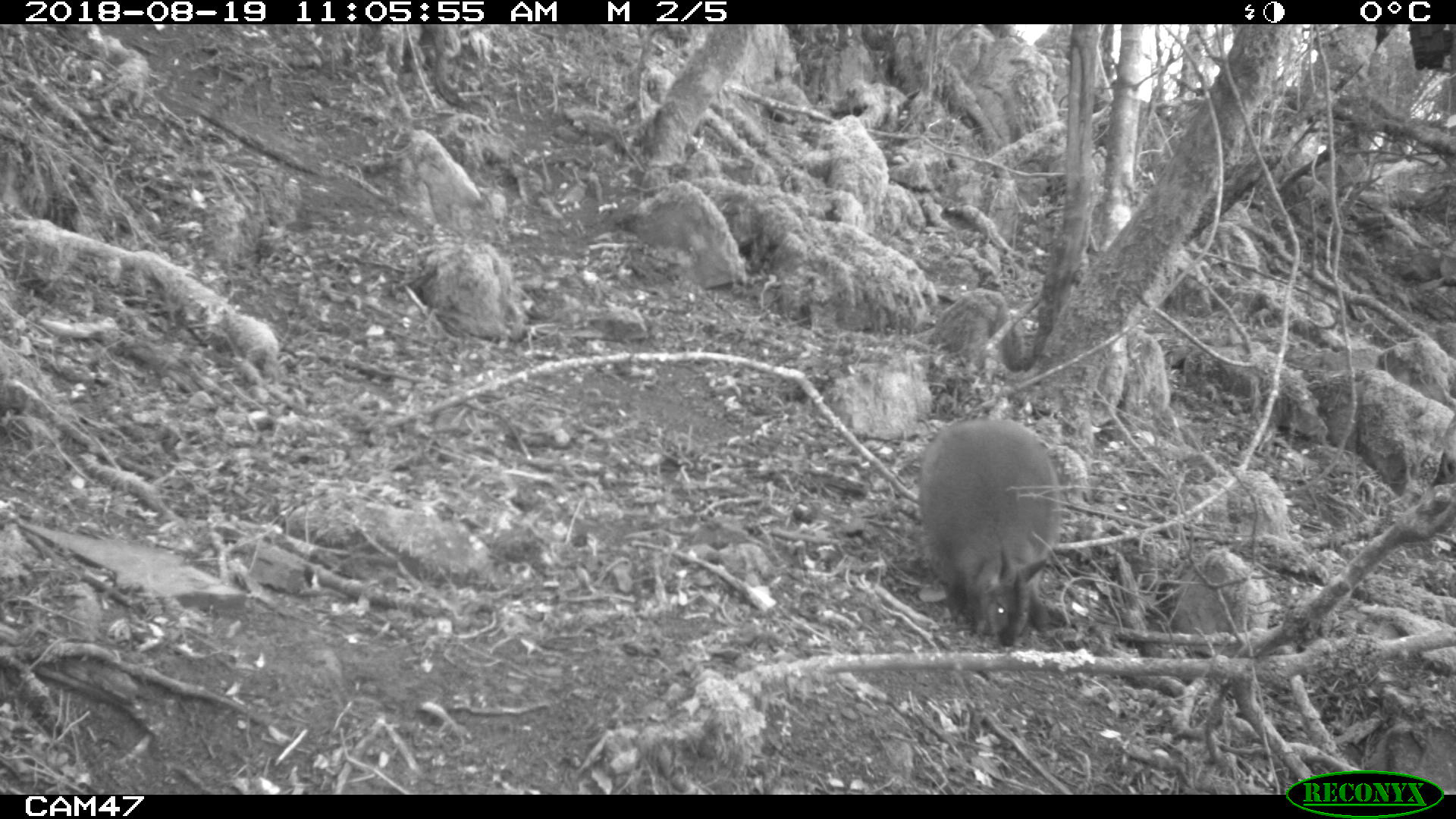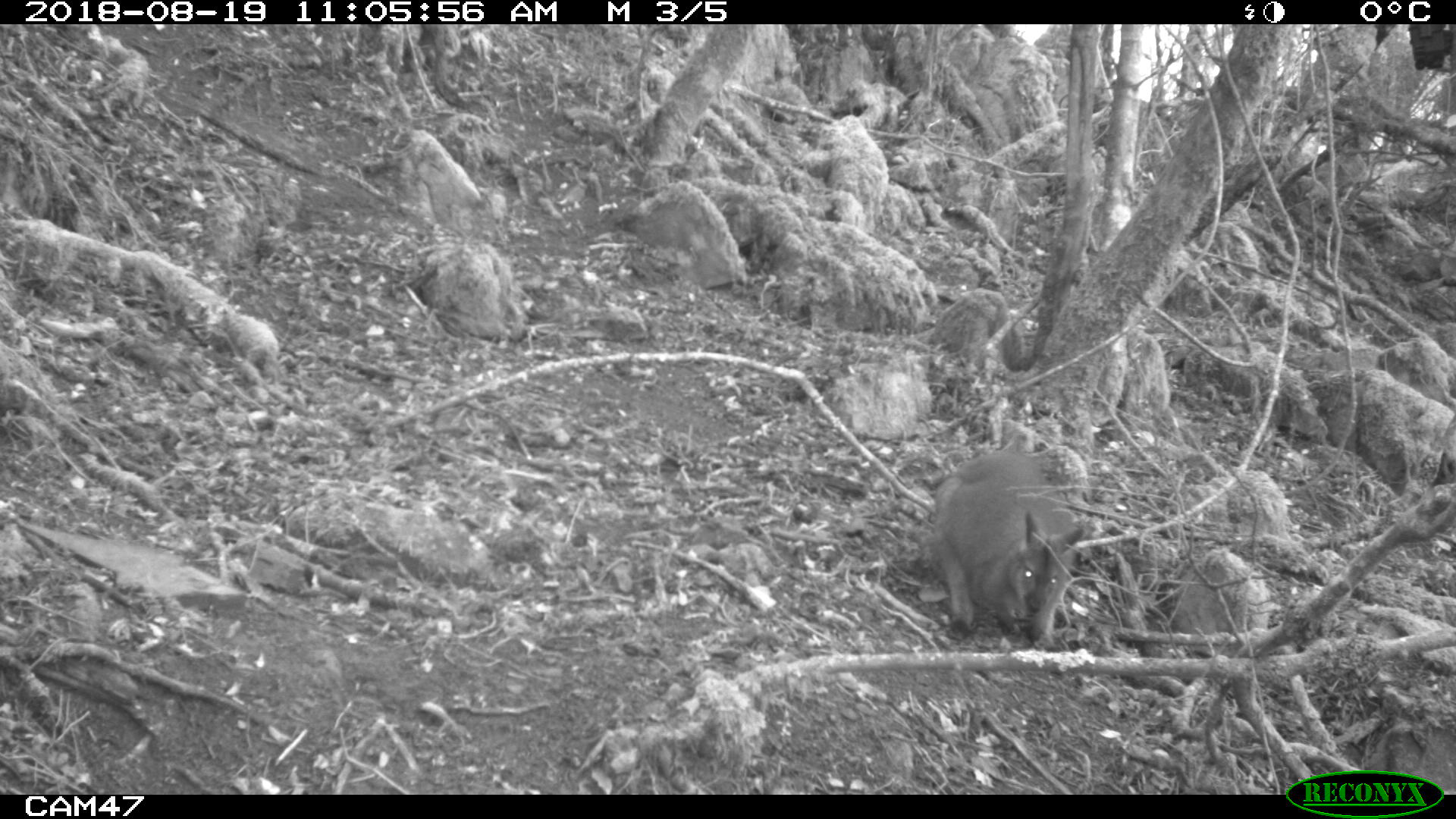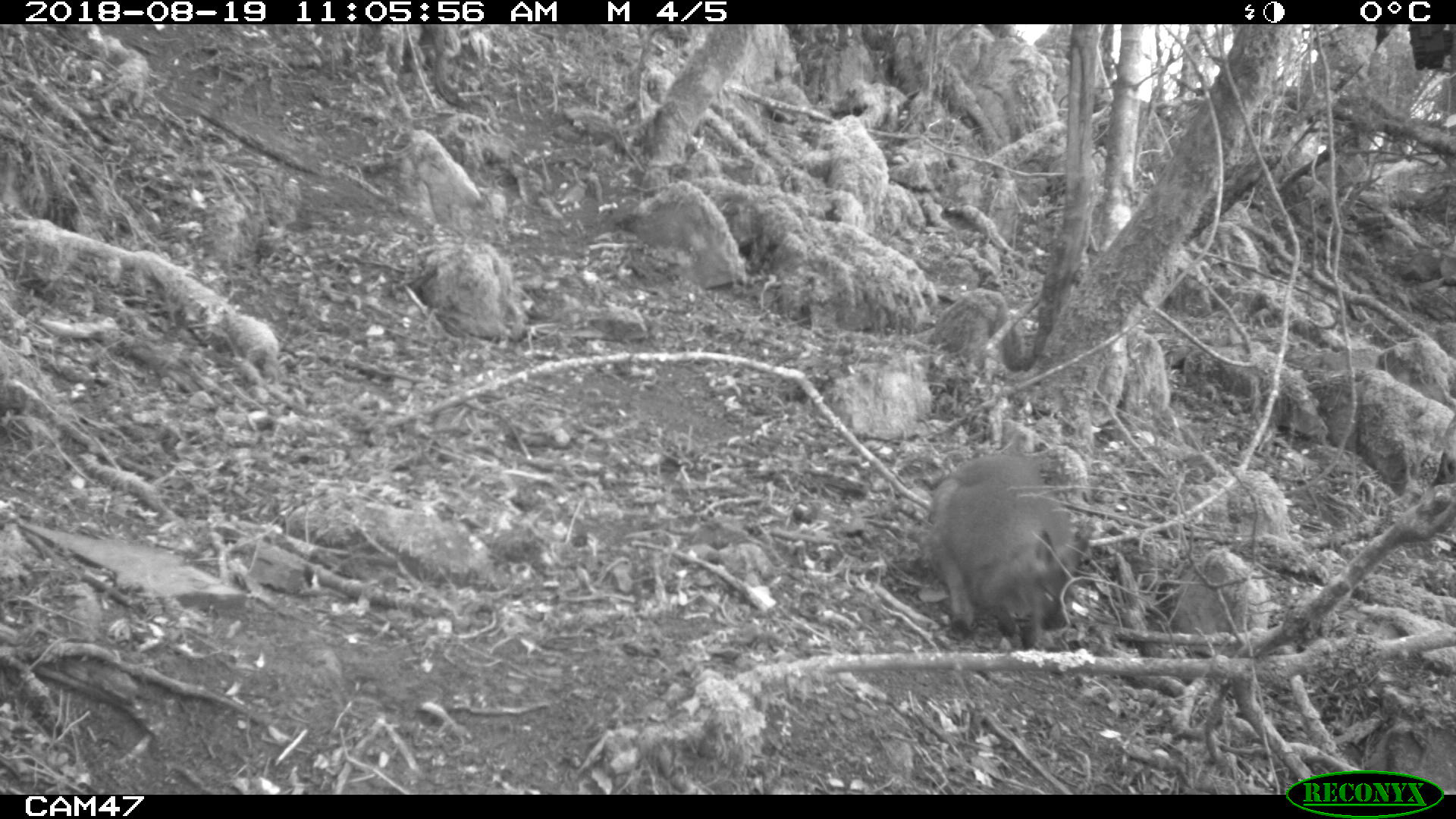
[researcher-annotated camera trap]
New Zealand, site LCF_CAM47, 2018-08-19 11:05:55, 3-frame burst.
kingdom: Animalia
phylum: Chordata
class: Mammalia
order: Diprotodontia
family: Macropodidae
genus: Notamacropus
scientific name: Notamacropus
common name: wallaby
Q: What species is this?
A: Wallaby (Notamacropus).